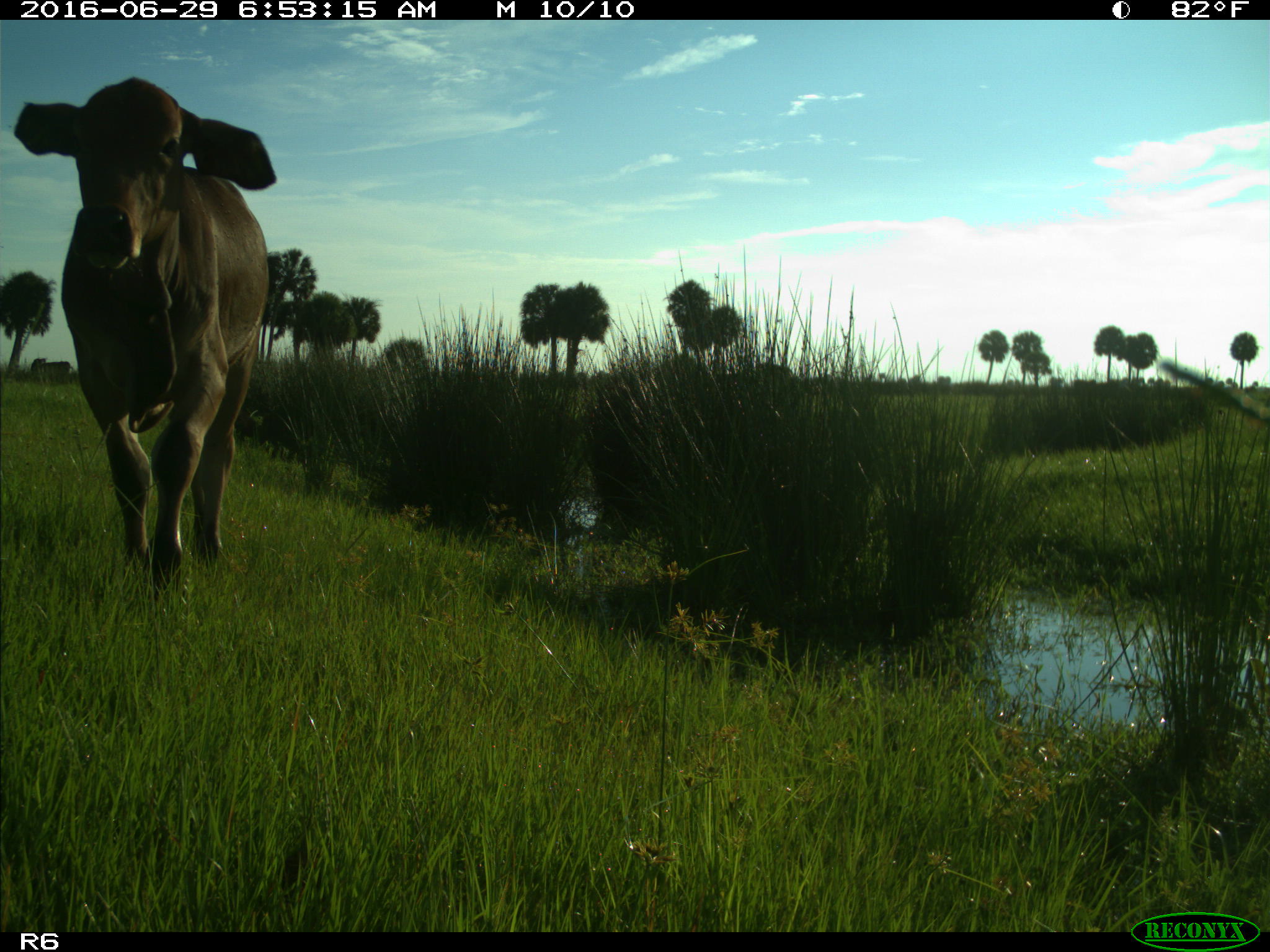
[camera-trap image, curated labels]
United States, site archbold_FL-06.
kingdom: Animalia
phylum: Chordata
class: Mammalia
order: Artiodactyla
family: Bovidae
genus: Bos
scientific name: Bos taurus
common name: domestic cow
Bos taurus (domestic cow).